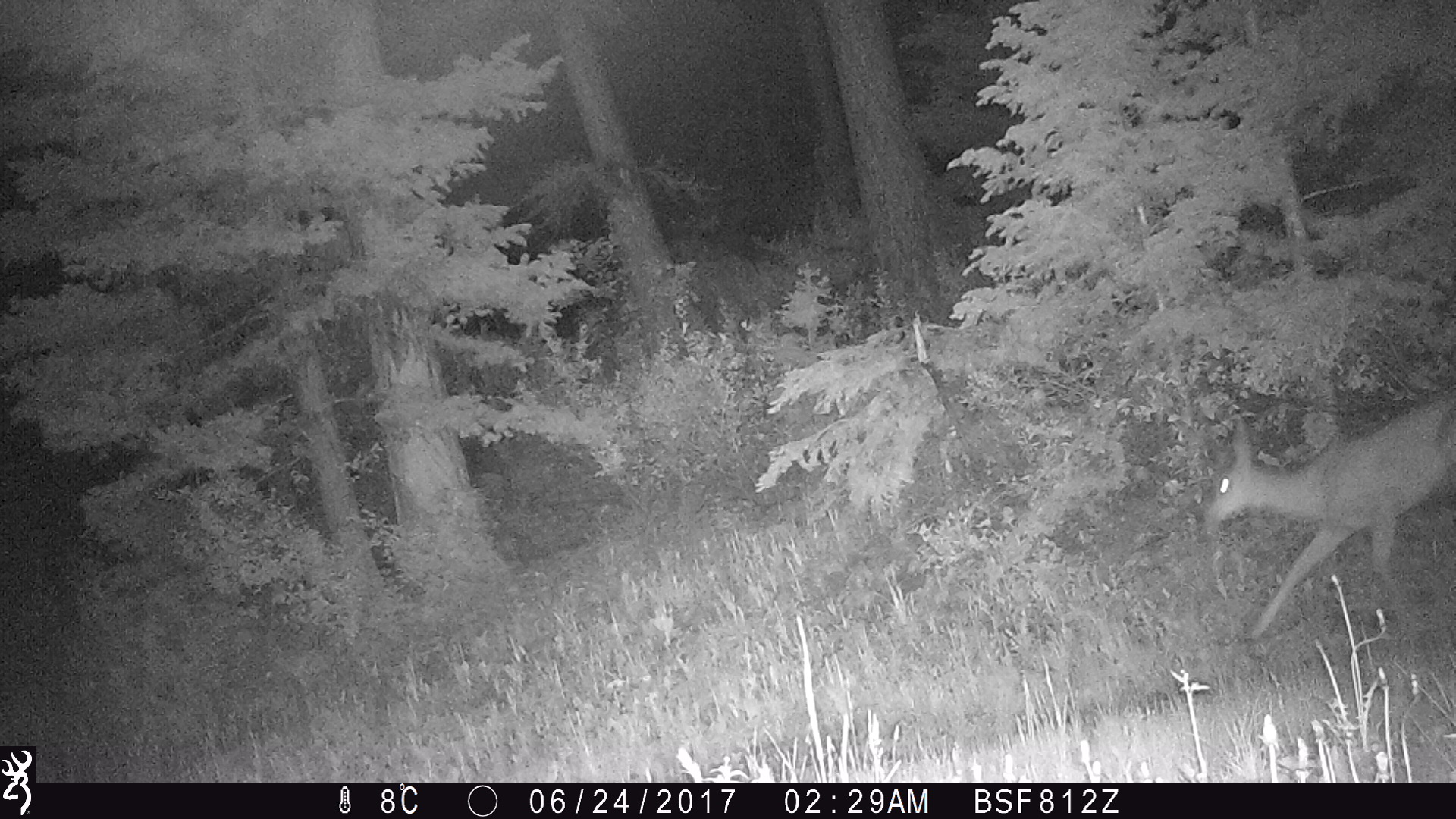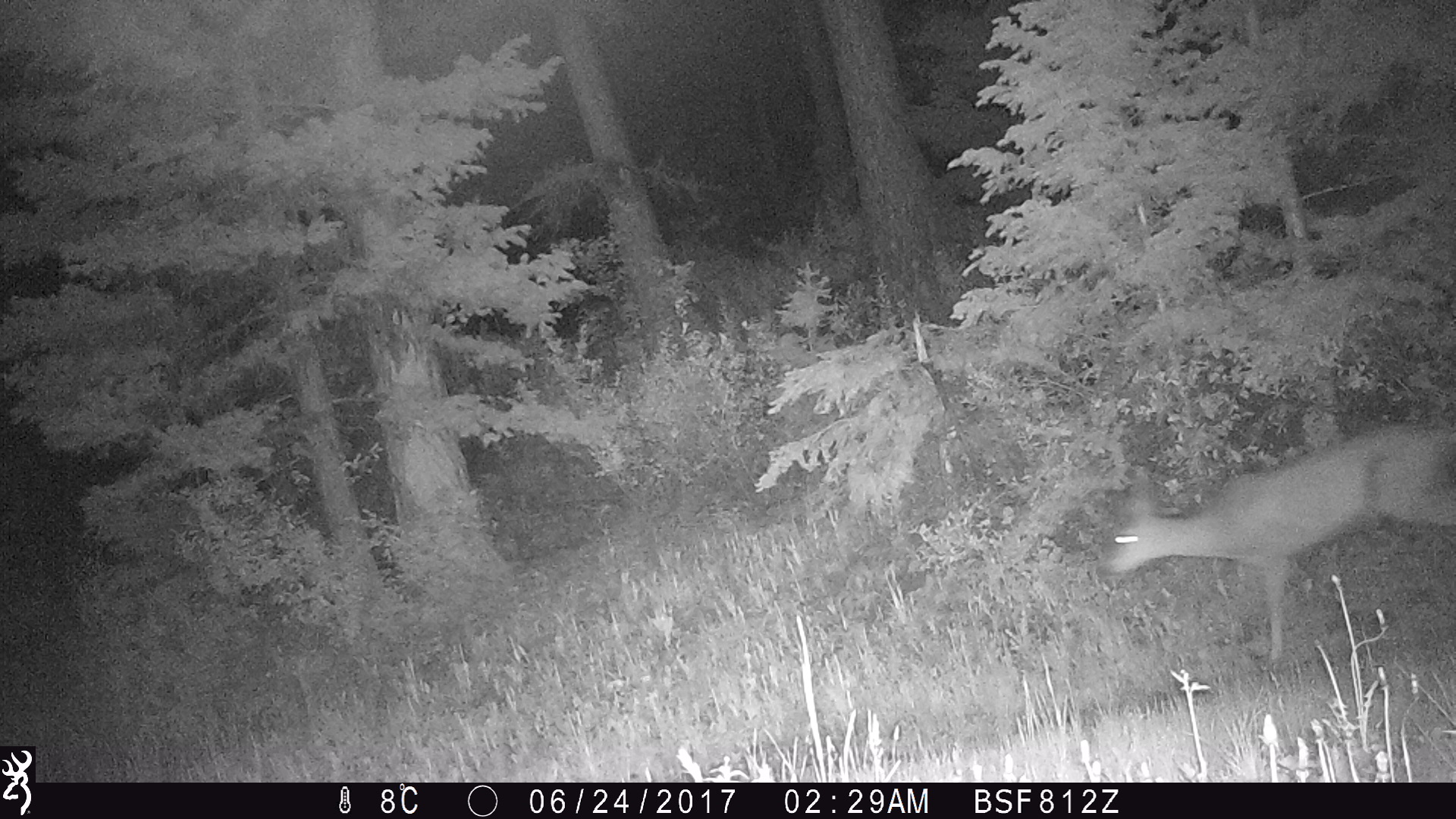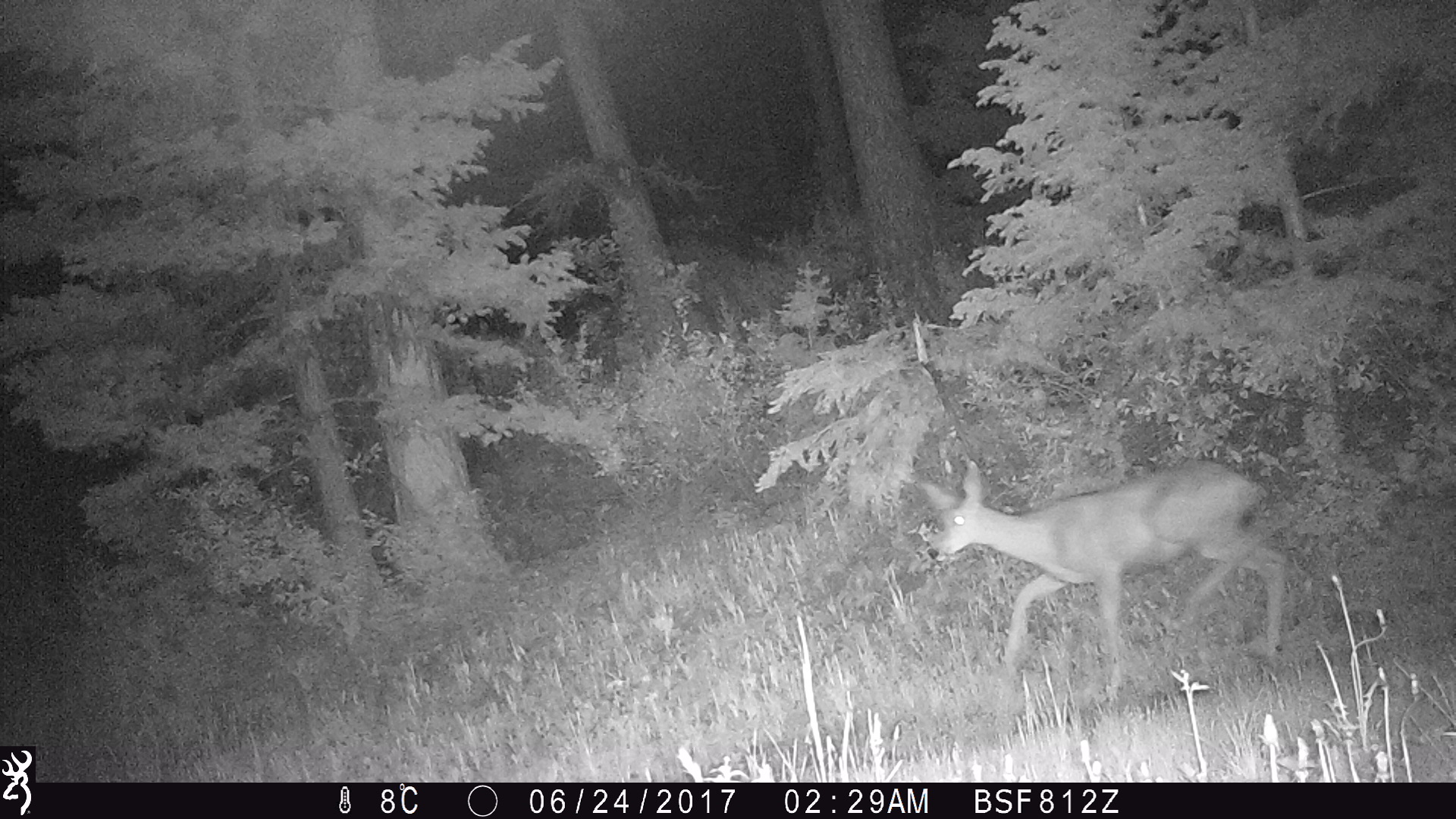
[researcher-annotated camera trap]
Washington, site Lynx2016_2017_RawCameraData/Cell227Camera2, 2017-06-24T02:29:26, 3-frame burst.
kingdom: Animalia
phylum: Chordata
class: Mammalia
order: Artiodactyla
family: Cervidae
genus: Odocoileus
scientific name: Odocoileus hemionus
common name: mule deer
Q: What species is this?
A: Odocoileus hemionus (mule deer).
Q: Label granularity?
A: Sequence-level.